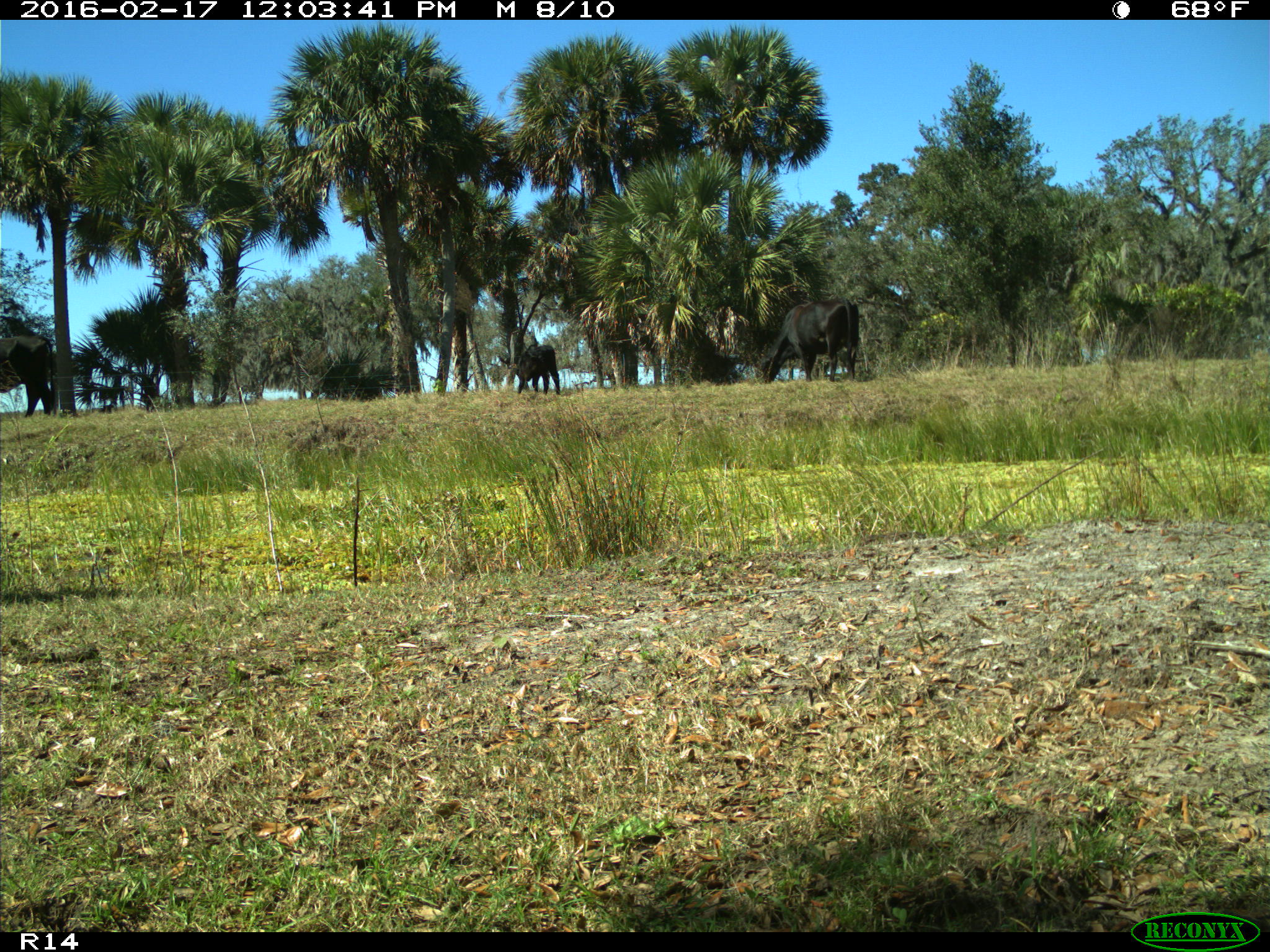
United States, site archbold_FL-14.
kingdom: Animalia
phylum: Chordata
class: Mammalia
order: Artiodactyla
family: Bovidae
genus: Bos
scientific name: Bos taurus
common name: domestic cow